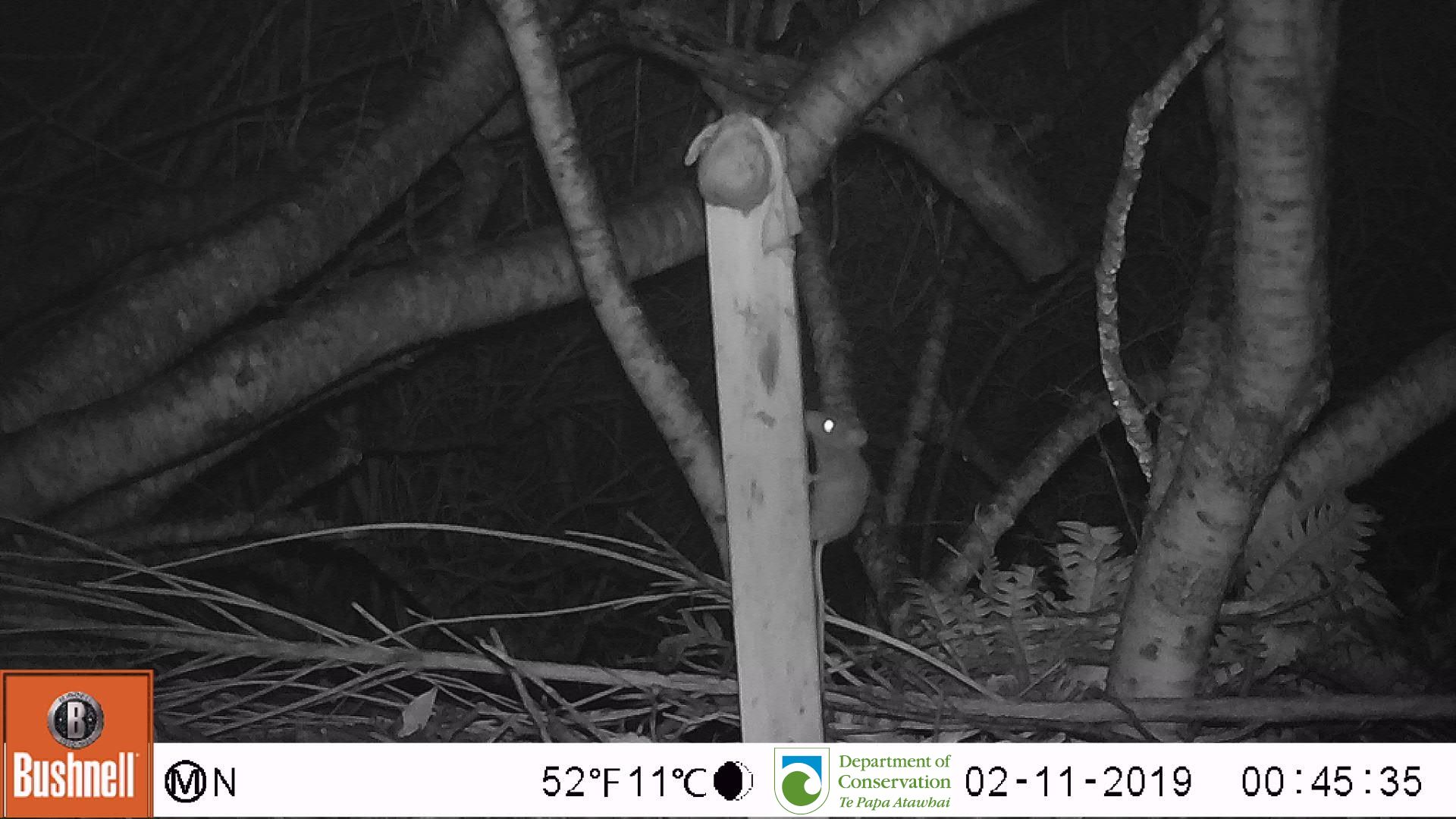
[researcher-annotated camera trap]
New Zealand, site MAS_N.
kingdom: Animalia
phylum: Chordata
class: Mammalia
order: Rodentia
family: Muridae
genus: Mus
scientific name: Mus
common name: mouse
Mouse (Mus).